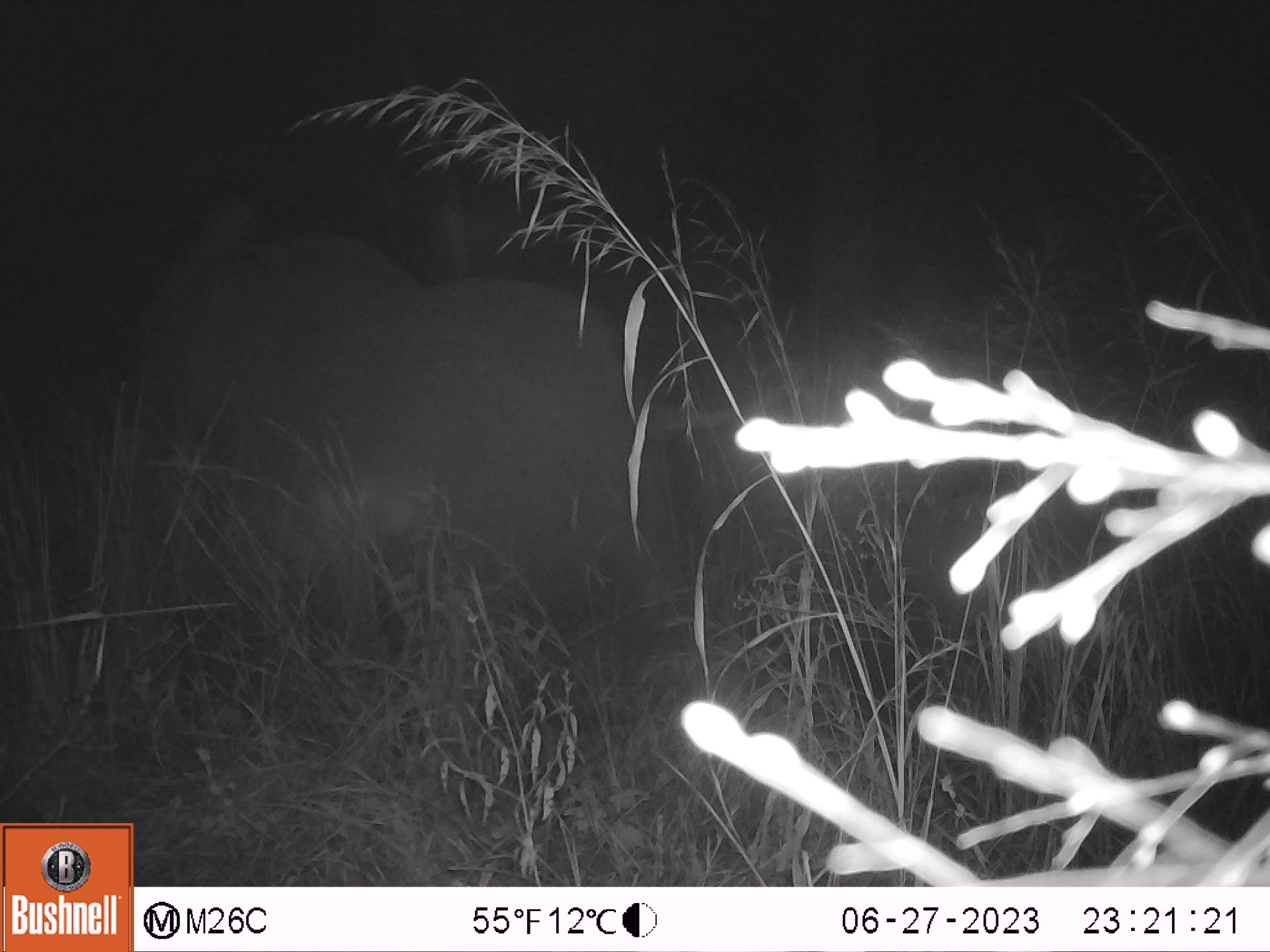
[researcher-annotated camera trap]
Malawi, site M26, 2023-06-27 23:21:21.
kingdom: Animalia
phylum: Chordata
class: Mammalia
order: Proboscidea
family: Elephantidae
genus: Loxodonta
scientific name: Loxodonta africana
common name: african savanna elephant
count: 1